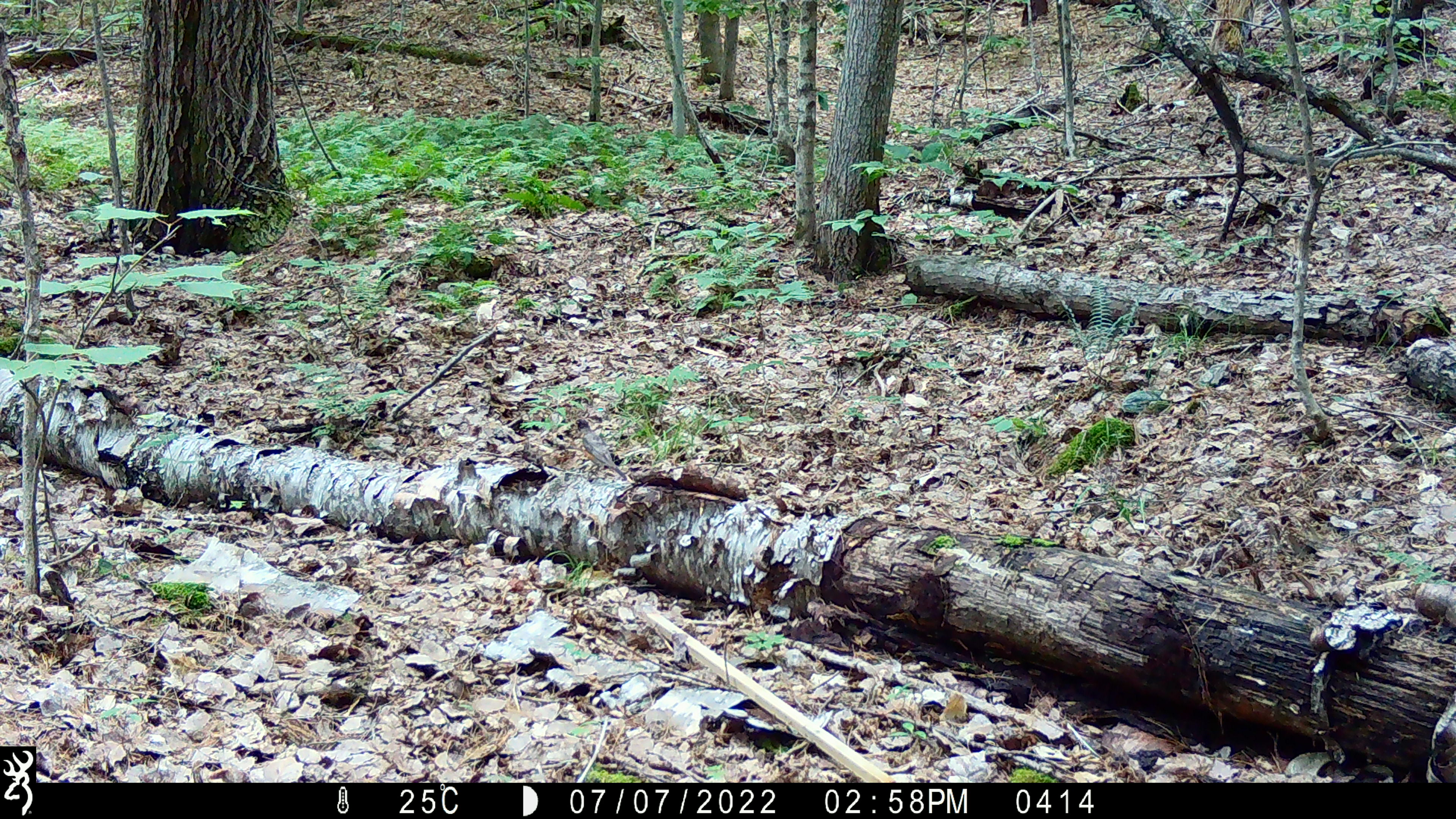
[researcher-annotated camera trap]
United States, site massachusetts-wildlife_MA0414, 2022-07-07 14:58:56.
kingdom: Animalia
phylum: Chordata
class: Aves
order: Passeriformes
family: Turdidae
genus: Turdus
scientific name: Turdus migratorius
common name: american robin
American robin (Turdus migratorius).